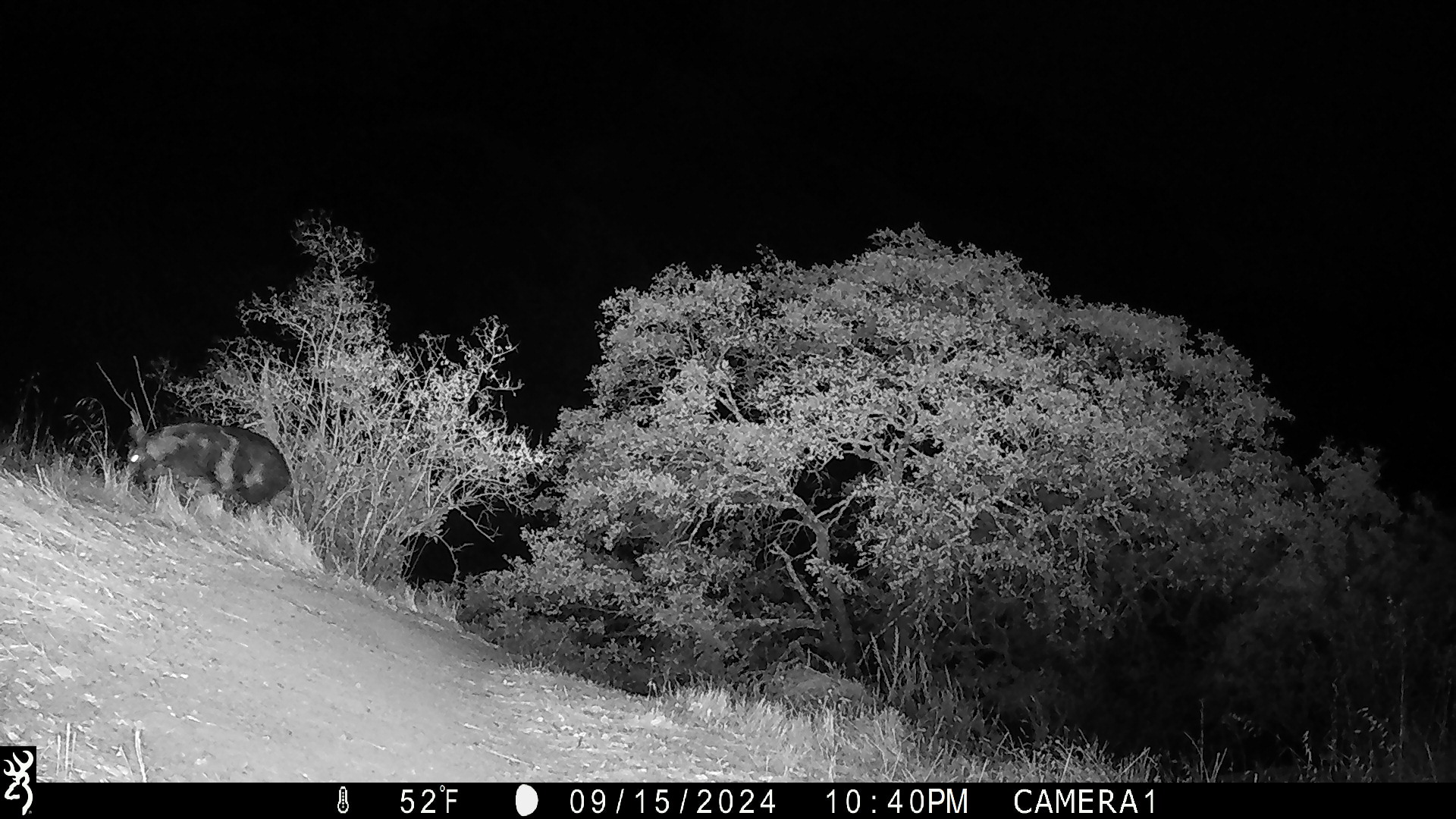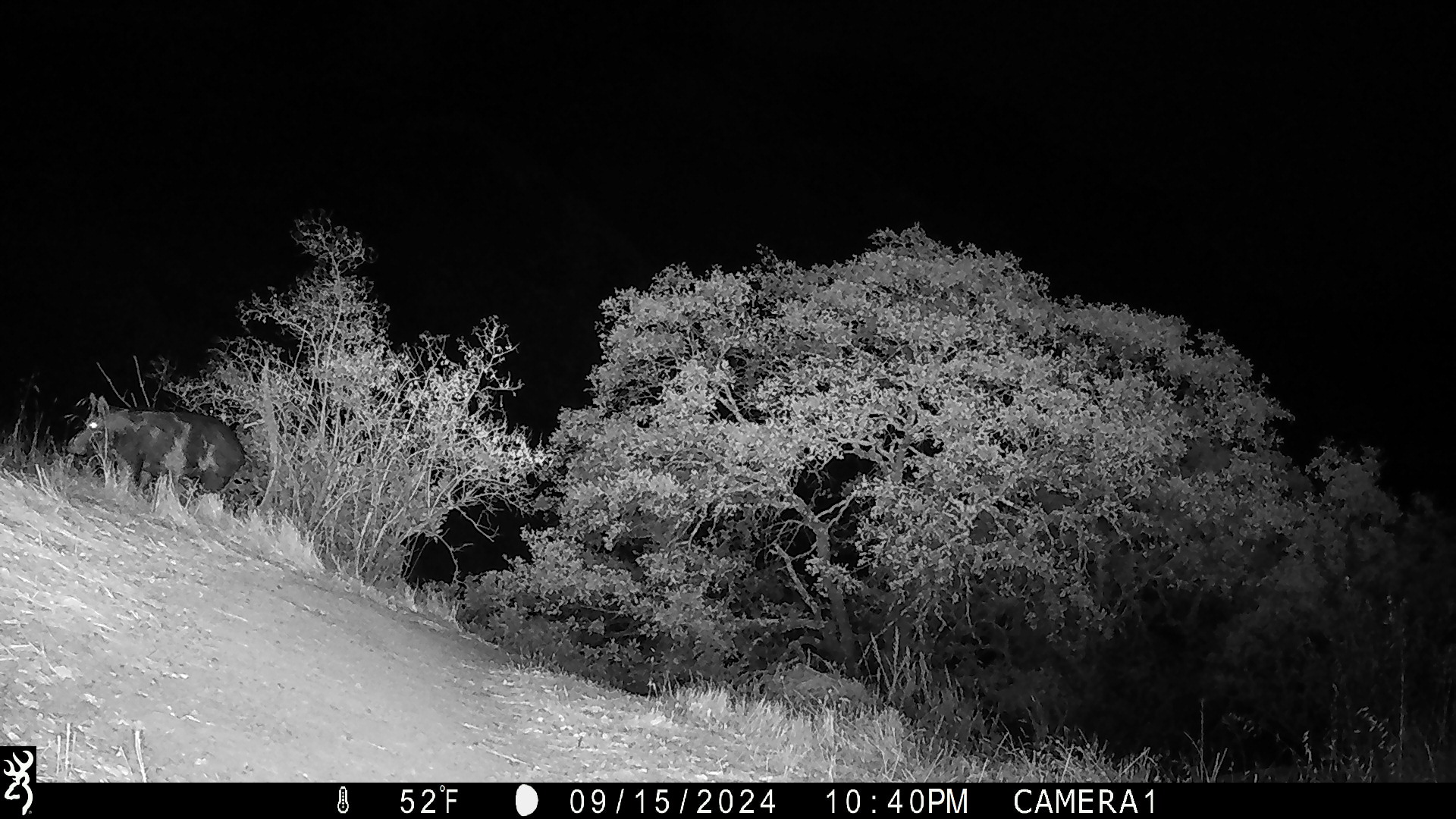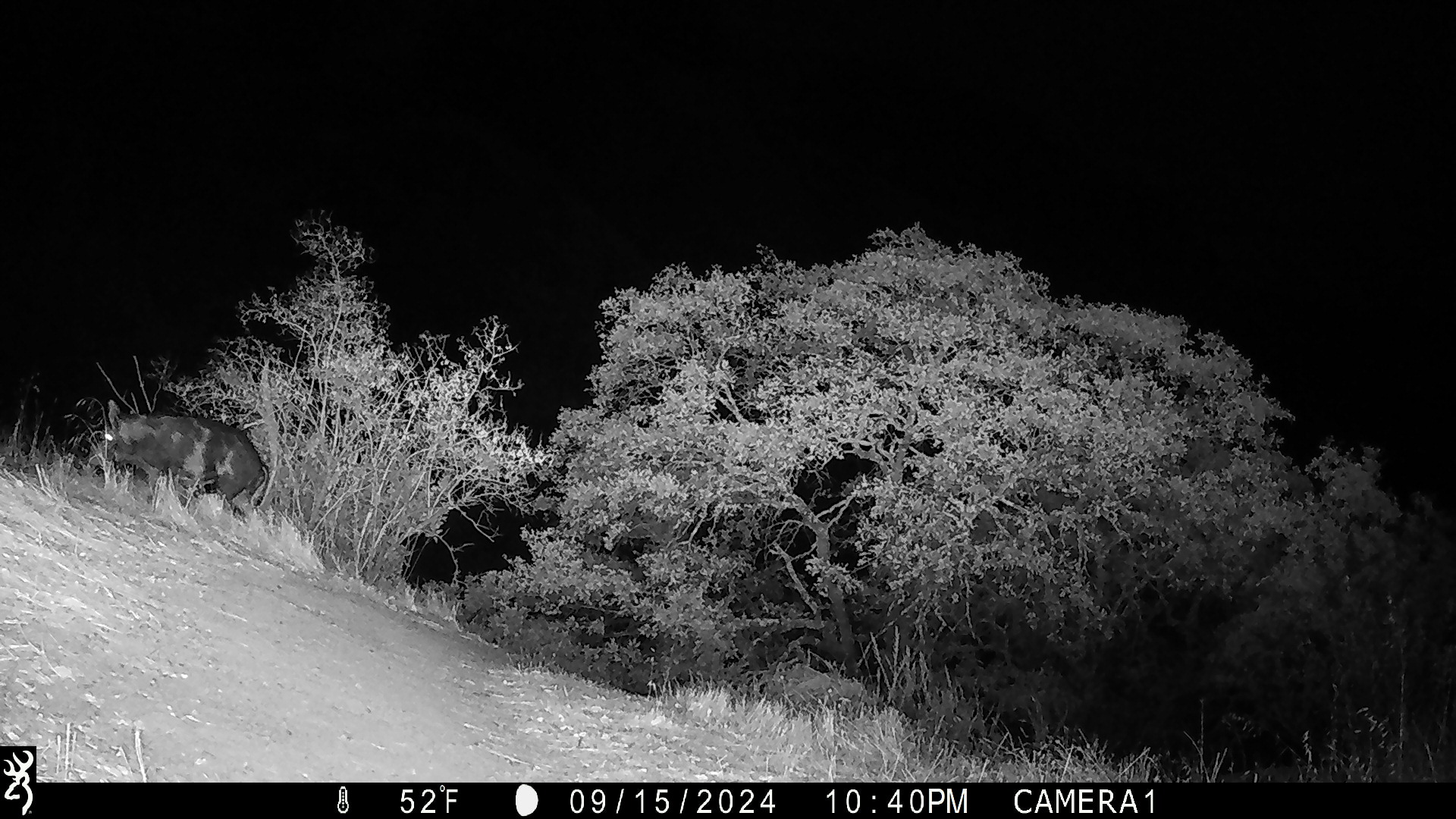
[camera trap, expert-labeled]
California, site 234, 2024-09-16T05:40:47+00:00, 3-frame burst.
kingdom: Animalia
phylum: Chordata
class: Mammalia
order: Artiodactyla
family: Suidae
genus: Sus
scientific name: Sus scrofa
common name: wild boar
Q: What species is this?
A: Wild boar (Sus scrofa).